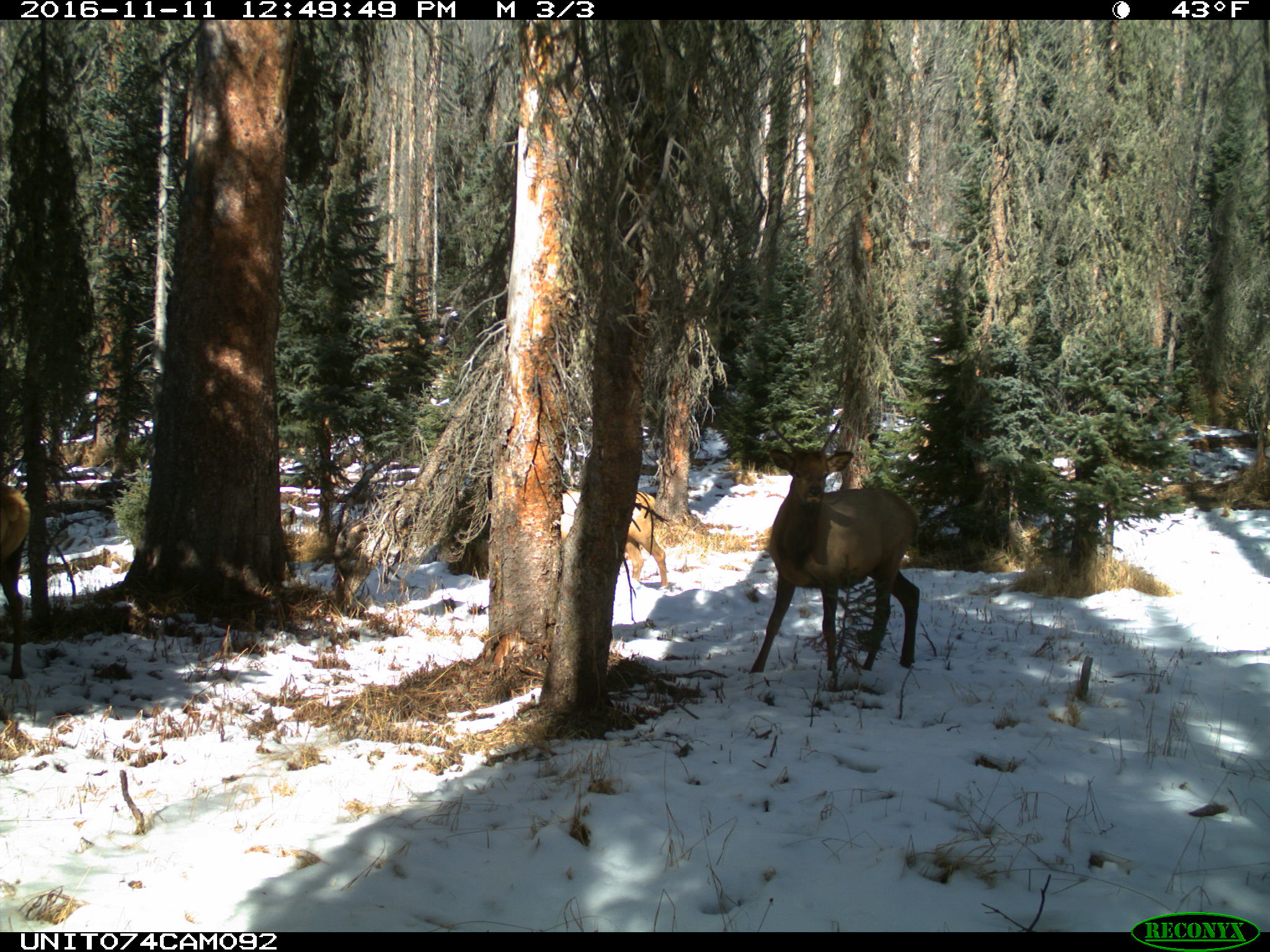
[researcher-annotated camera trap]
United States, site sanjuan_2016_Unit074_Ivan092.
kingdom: Animalia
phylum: Chordata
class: Mammalia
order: Artiodactyla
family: Cervidae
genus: Cervus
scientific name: Cervus elaphus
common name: red deer